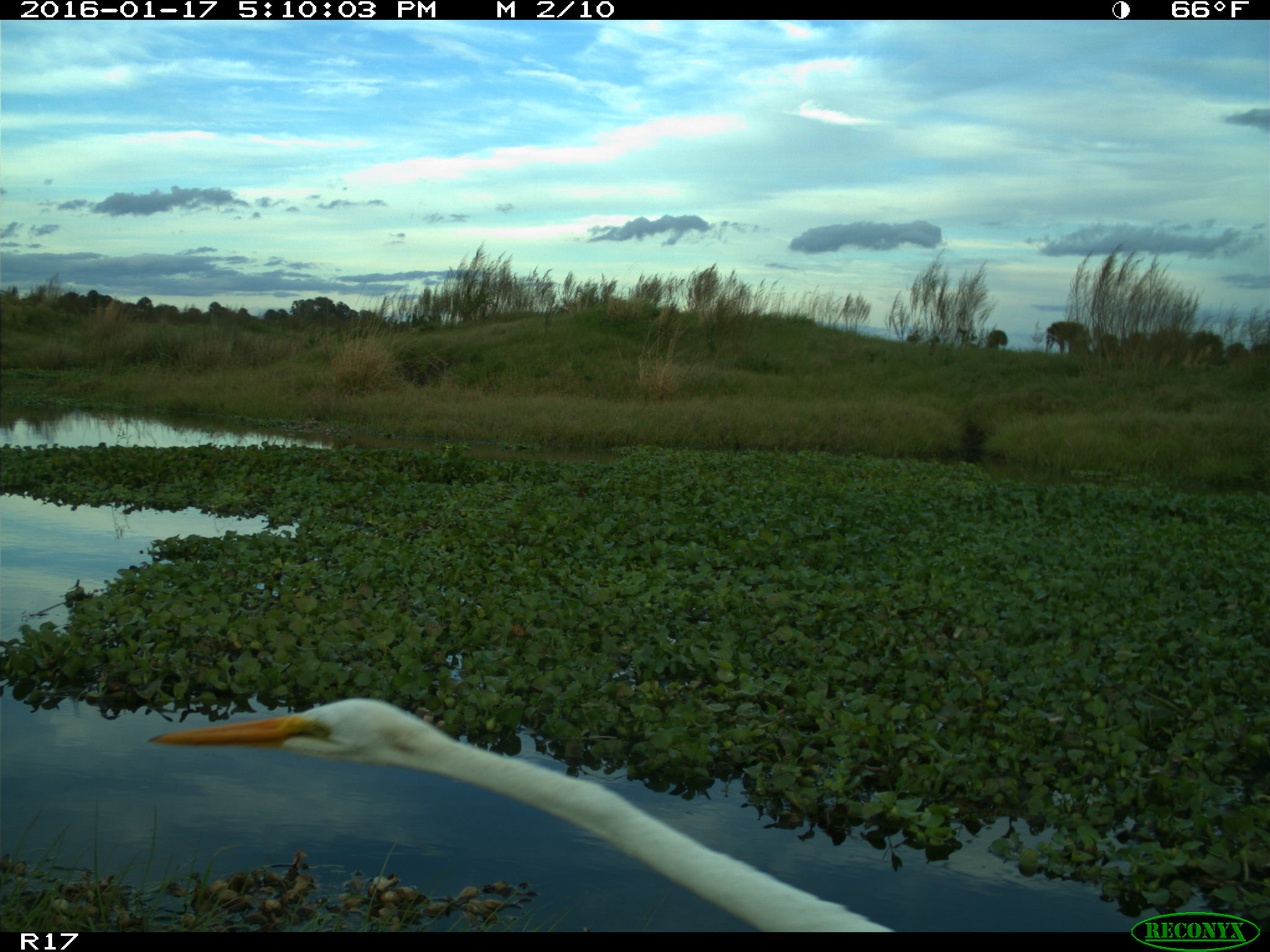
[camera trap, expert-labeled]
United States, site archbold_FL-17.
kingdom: Animalia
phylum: Chordata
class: Aves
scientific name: Aves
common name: birds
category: unidentified bird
Unidentified bird (birds) (Aves).